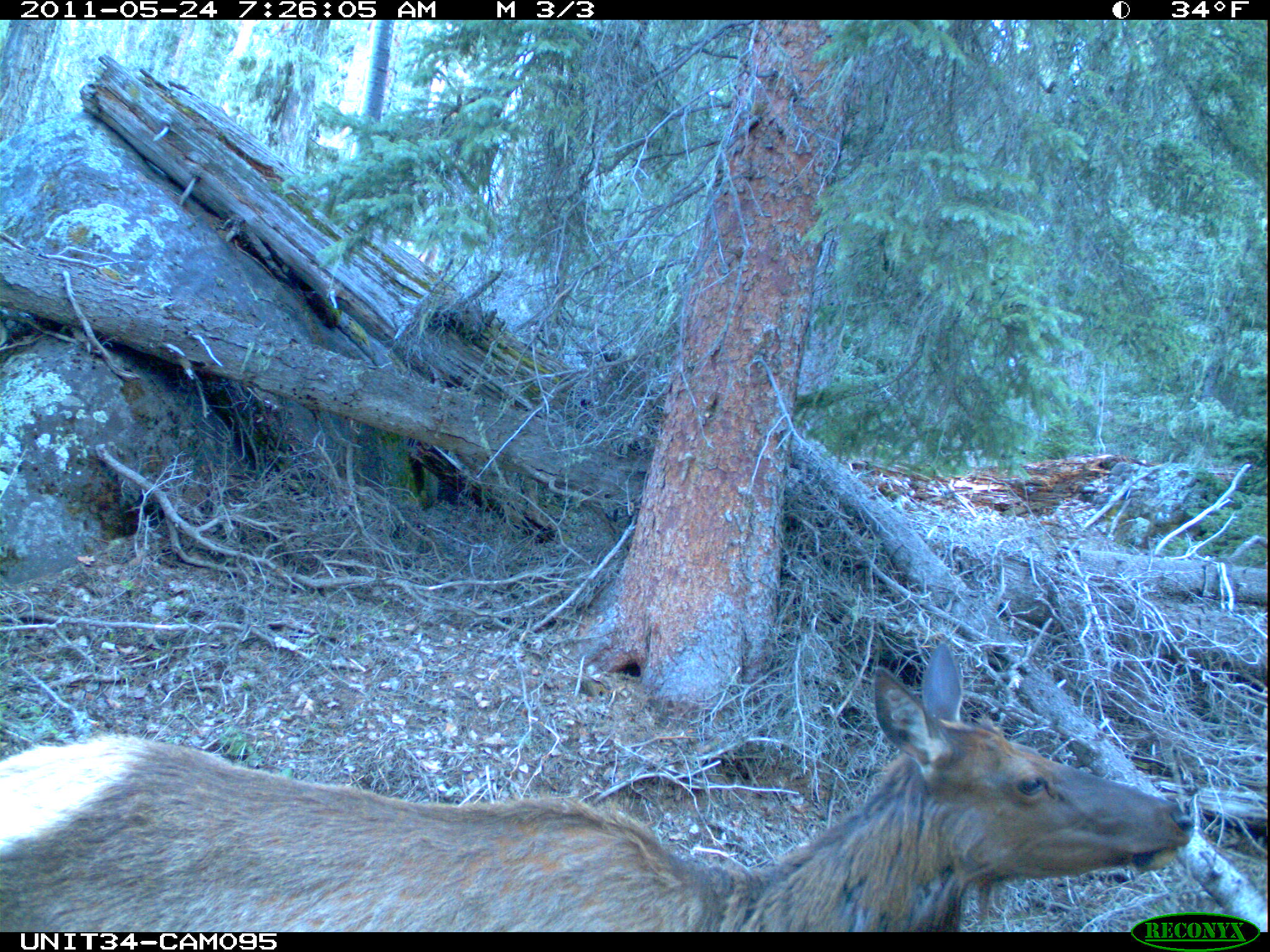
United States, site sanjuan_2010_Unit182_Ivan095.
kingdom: Animalia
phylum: Chordata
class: Mammalia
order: Artiodactyla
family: Cervidae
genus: Cervus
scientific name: Cervus elaphus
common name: red deer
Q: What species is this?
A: Cervus elaphus (red deer).